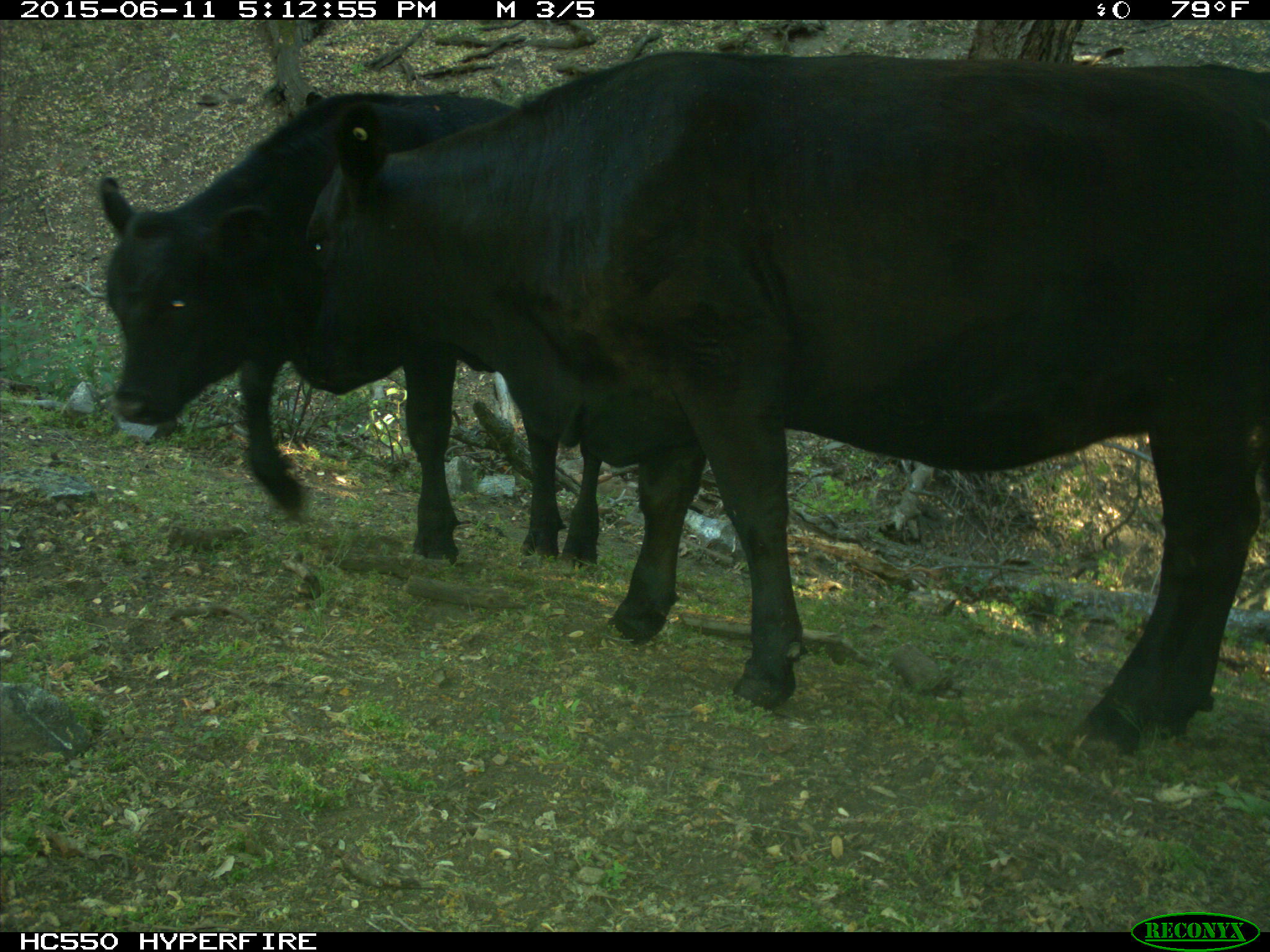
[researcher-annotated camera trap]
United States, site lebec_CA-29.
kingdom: Animalia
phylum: Chordata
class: Mammalia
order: Artiodactyla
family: Bovidae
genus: Bos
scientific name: Bos taurus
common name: domestic cow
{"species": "Bos taurus (domestic cow)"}